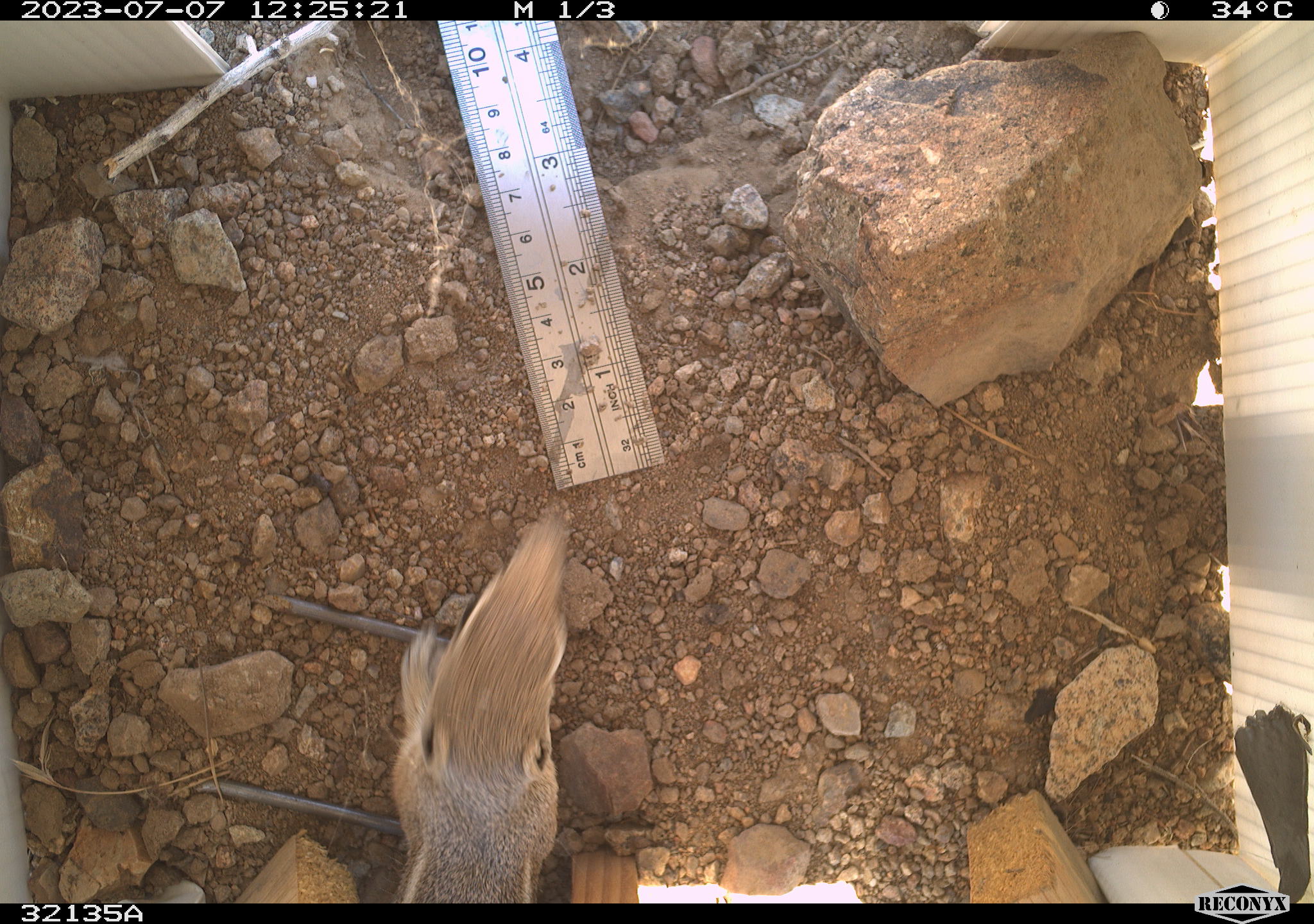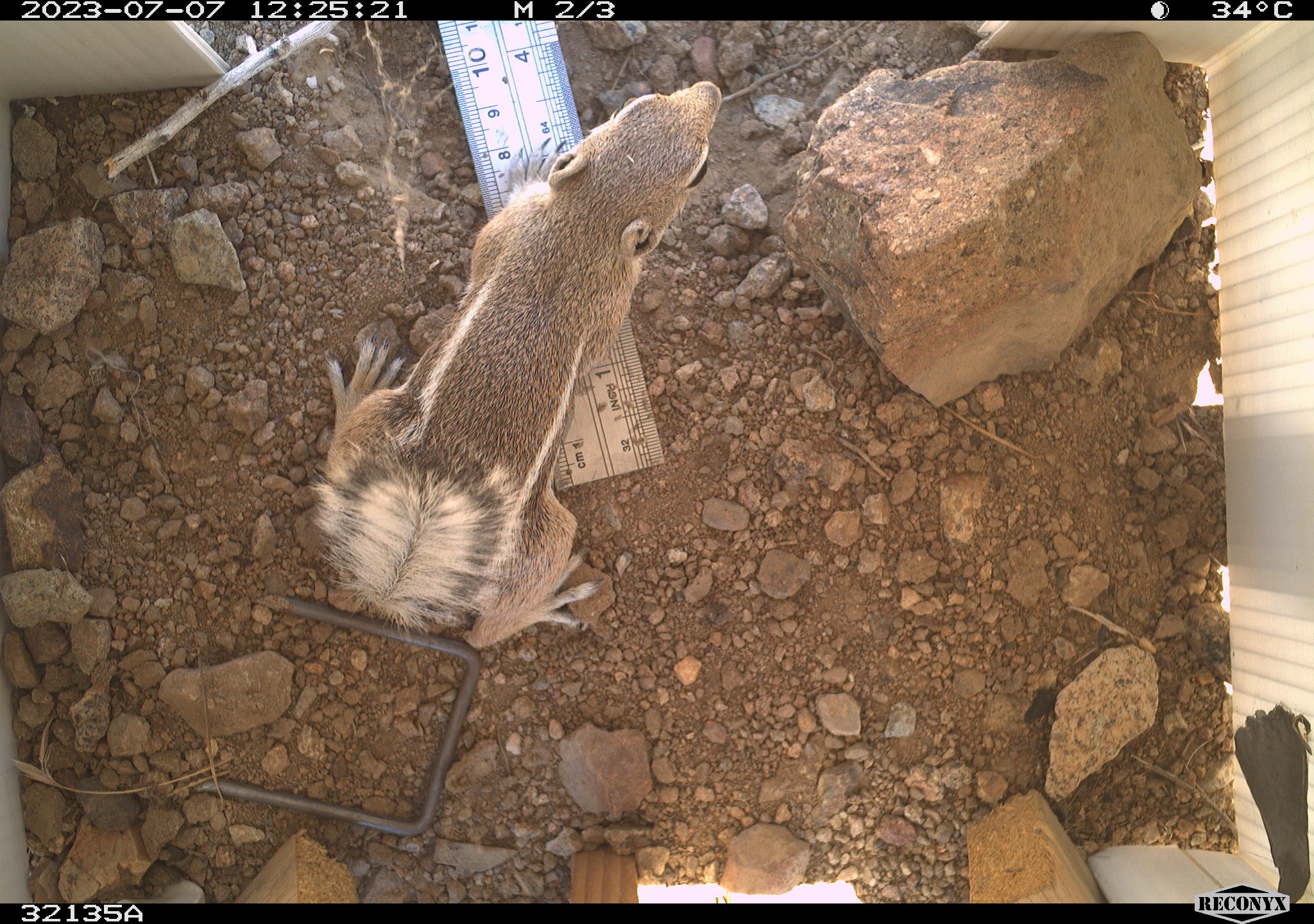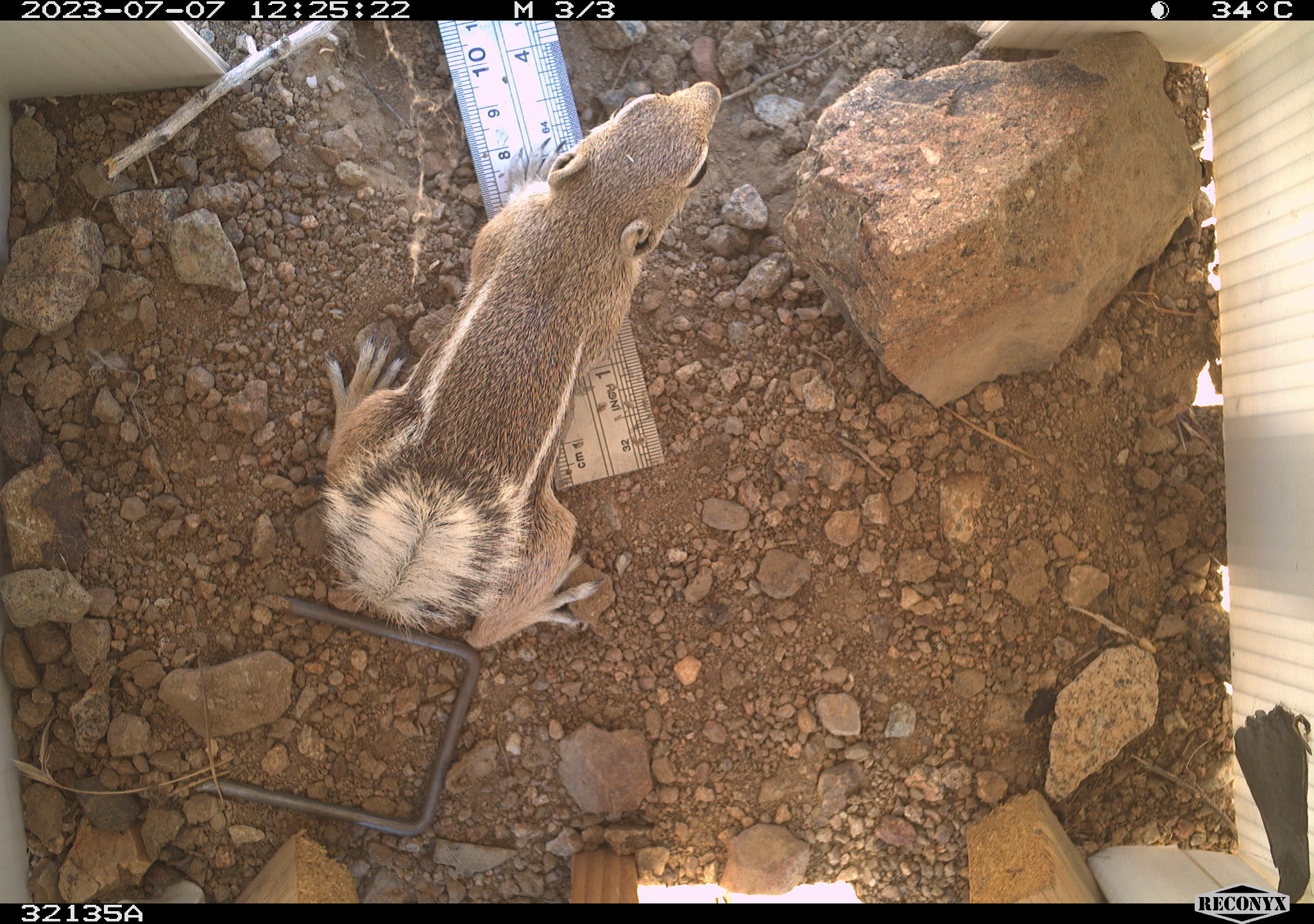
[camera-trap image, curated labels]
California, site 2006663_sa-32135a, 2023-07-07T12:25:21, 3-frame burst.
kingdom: Animalia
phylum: Chordata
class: Mammalia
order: Rodentia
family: Sciuridae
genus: Ammospermophilus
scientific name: Ammospermophilus leucurus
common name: white-tailed antelope squirrel